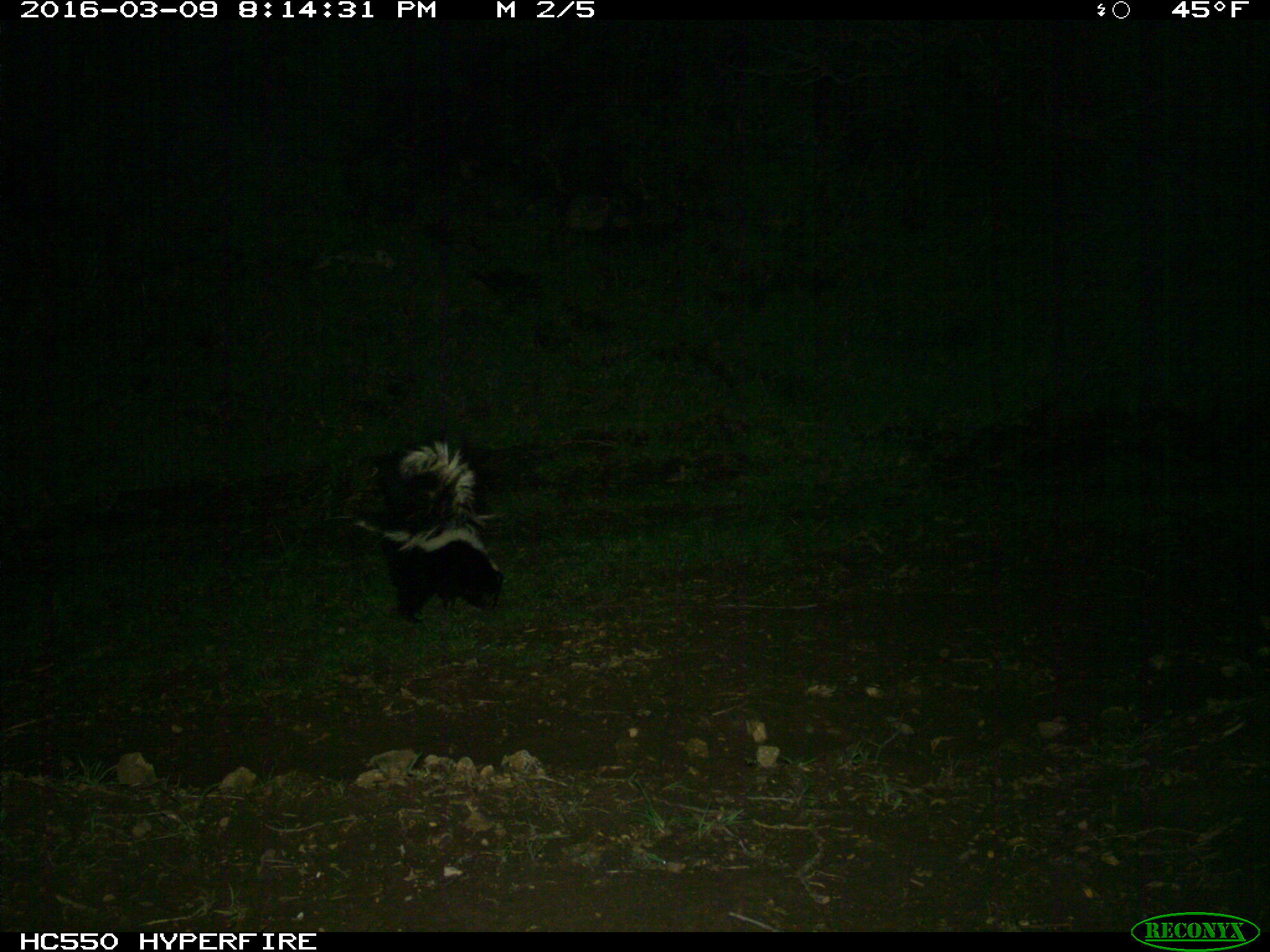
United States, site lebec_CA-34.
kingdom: Animalia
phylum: Chordata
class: Mammalia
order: Carnivora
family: Mephitidae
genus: Mephitis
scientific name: Mephitis mephitis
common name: striped skunk